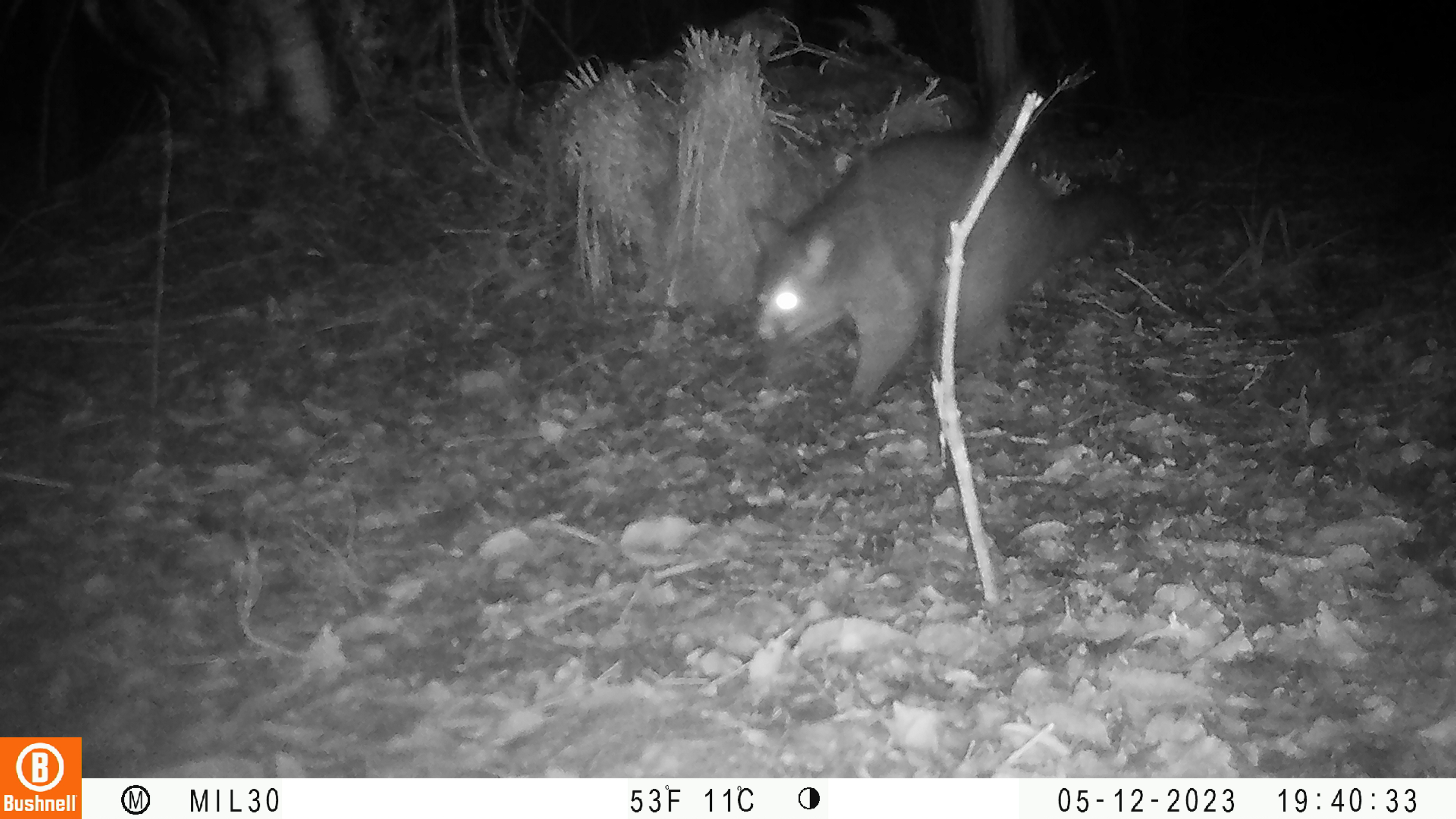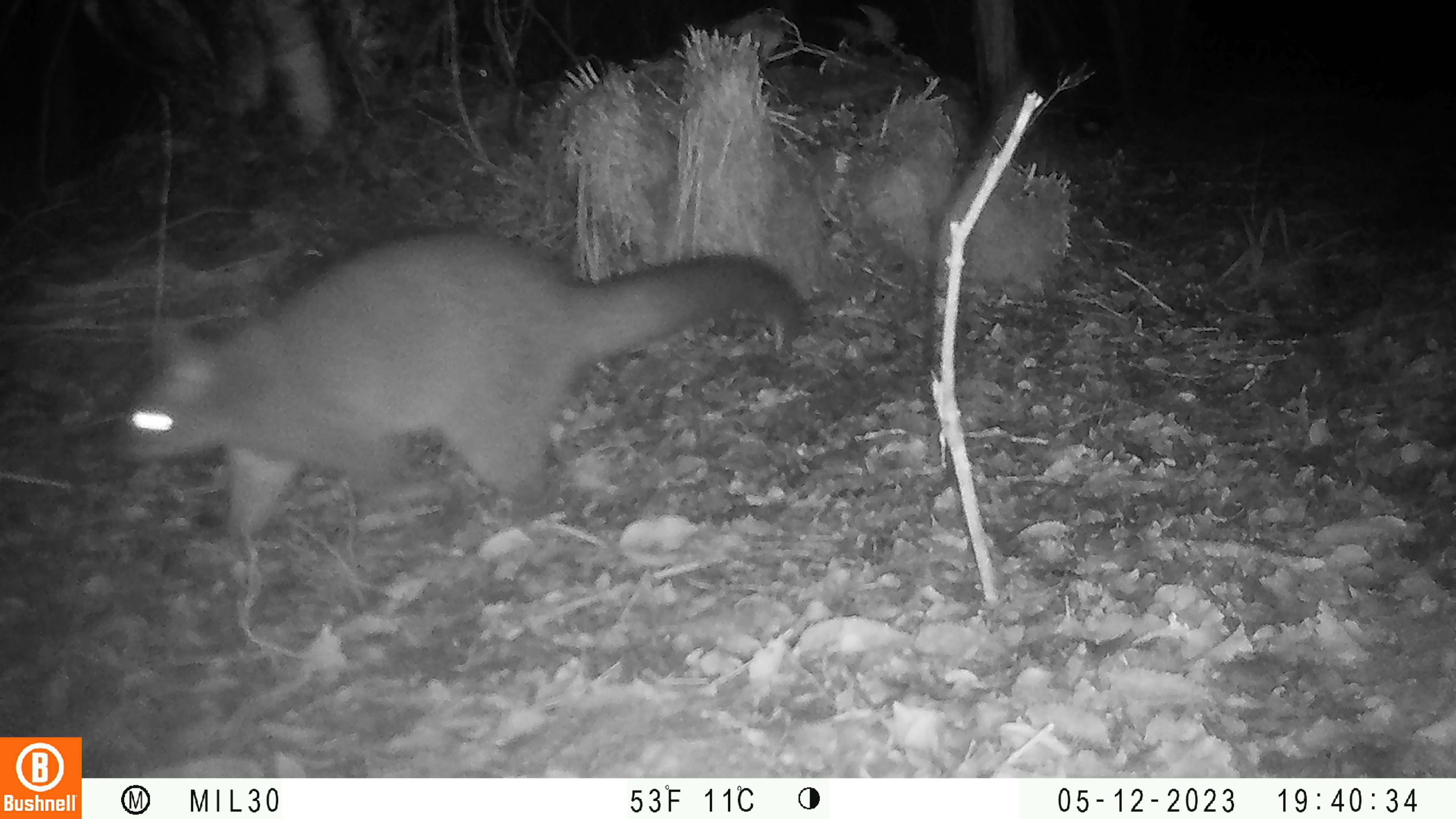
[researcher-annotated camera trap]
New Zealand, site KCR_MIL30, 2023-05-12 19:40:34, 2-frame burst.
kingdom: Animalia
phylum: Chordata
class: Mammalia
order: Diprotodontia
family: Phalangeridae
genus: Trichosurus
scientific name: Trichosurus vulpecula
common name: common brushtail possum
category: possum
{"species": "possum (common brushtail possum) (Trichosurus vulpecula)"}